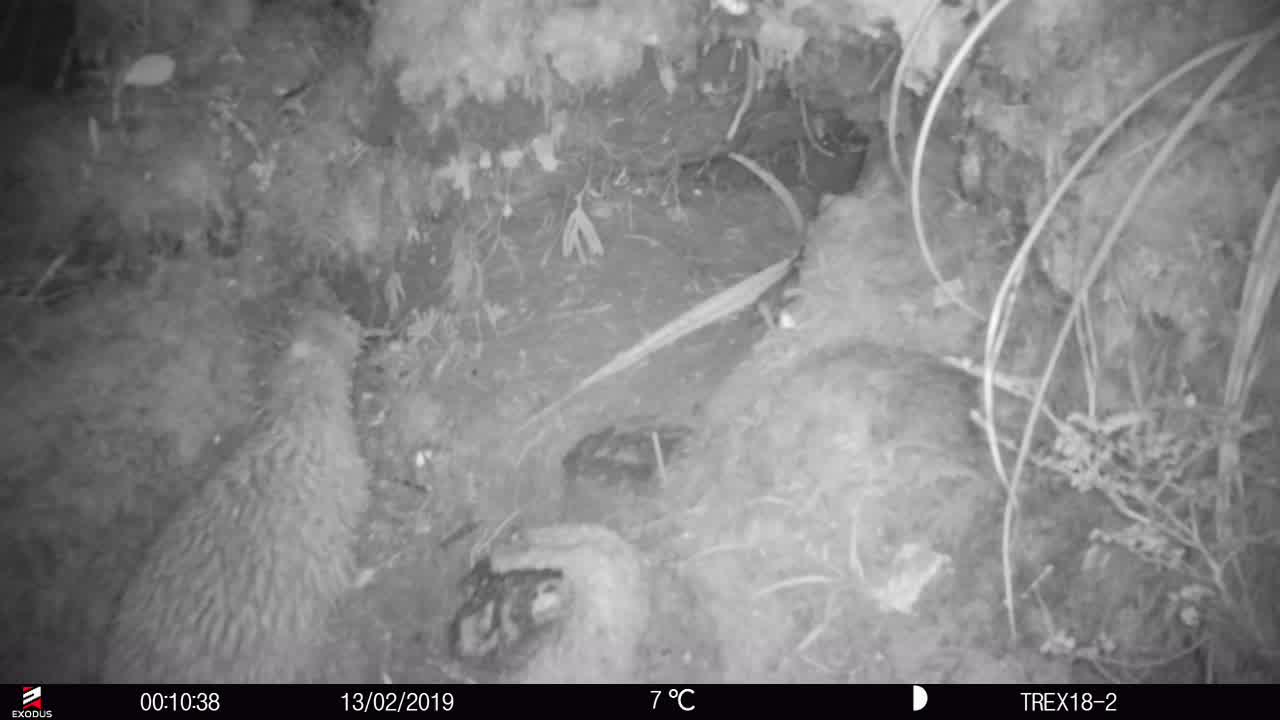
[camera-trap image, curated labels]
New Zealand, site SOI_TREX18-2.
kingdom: Animalia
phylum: Chordata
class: Aves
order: Apterygiformes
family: Apterygidae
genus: Apteryx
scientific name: Apteryx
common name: kiwi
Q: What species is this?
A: Kiwi (Apteryx).